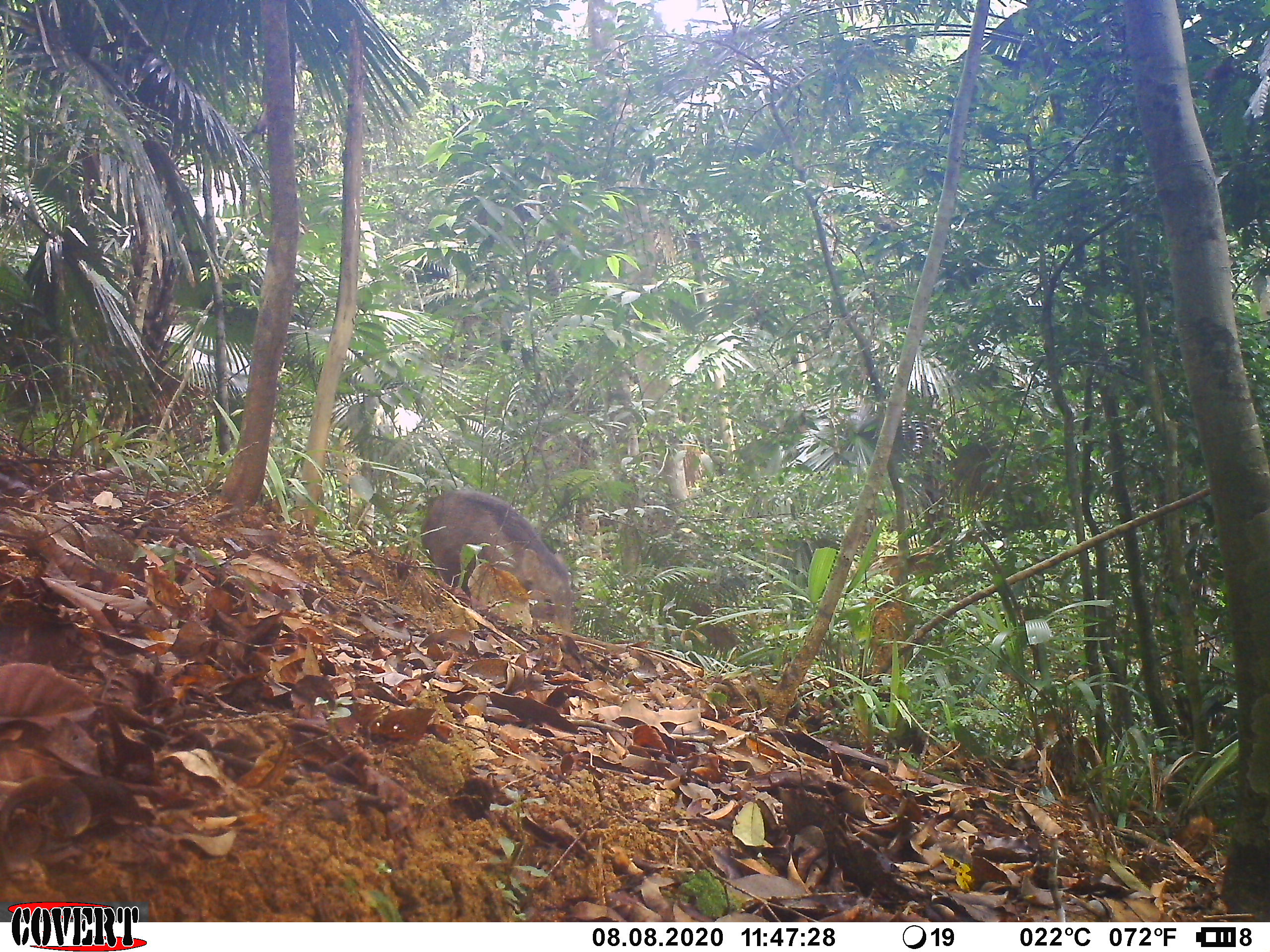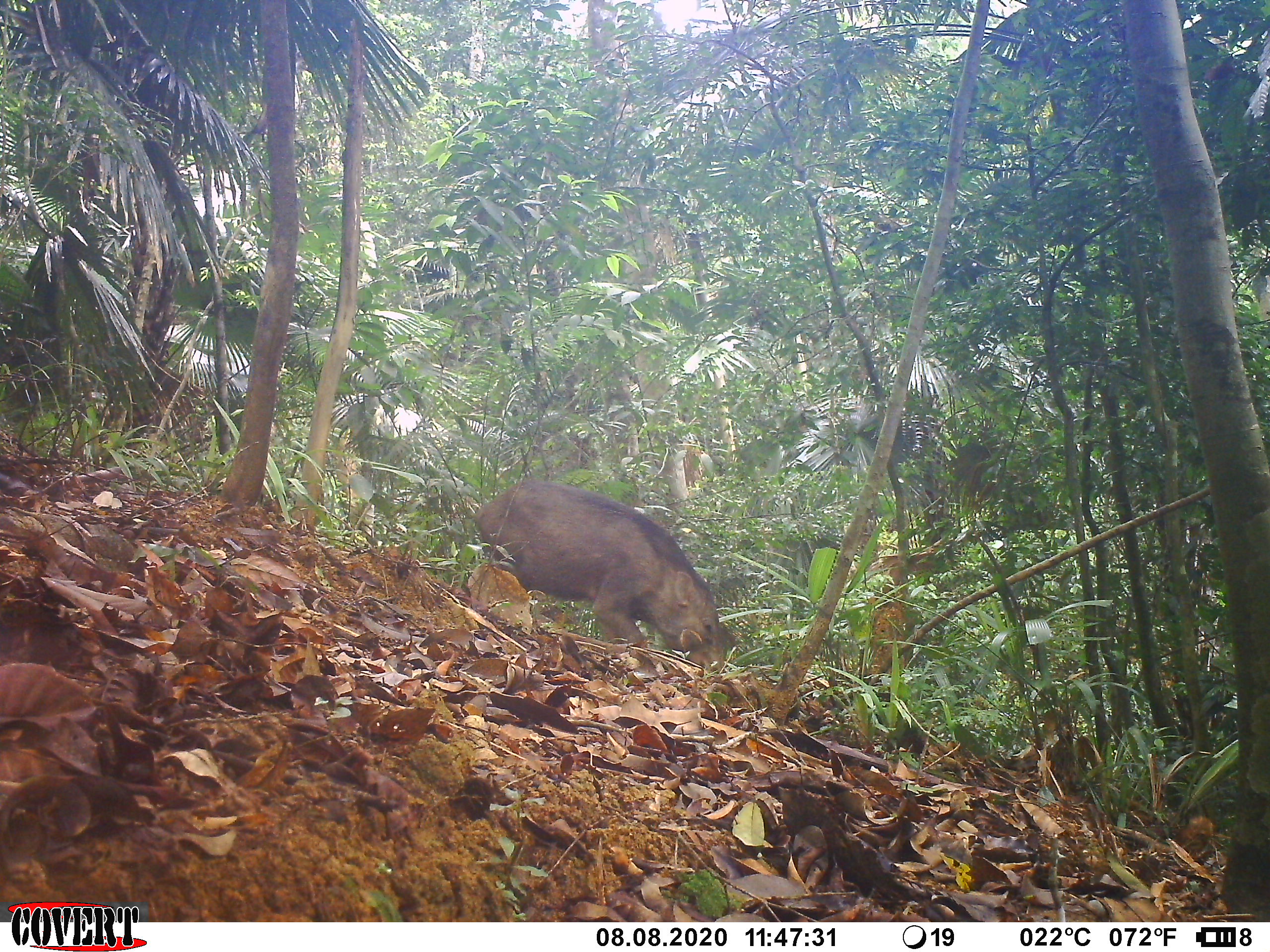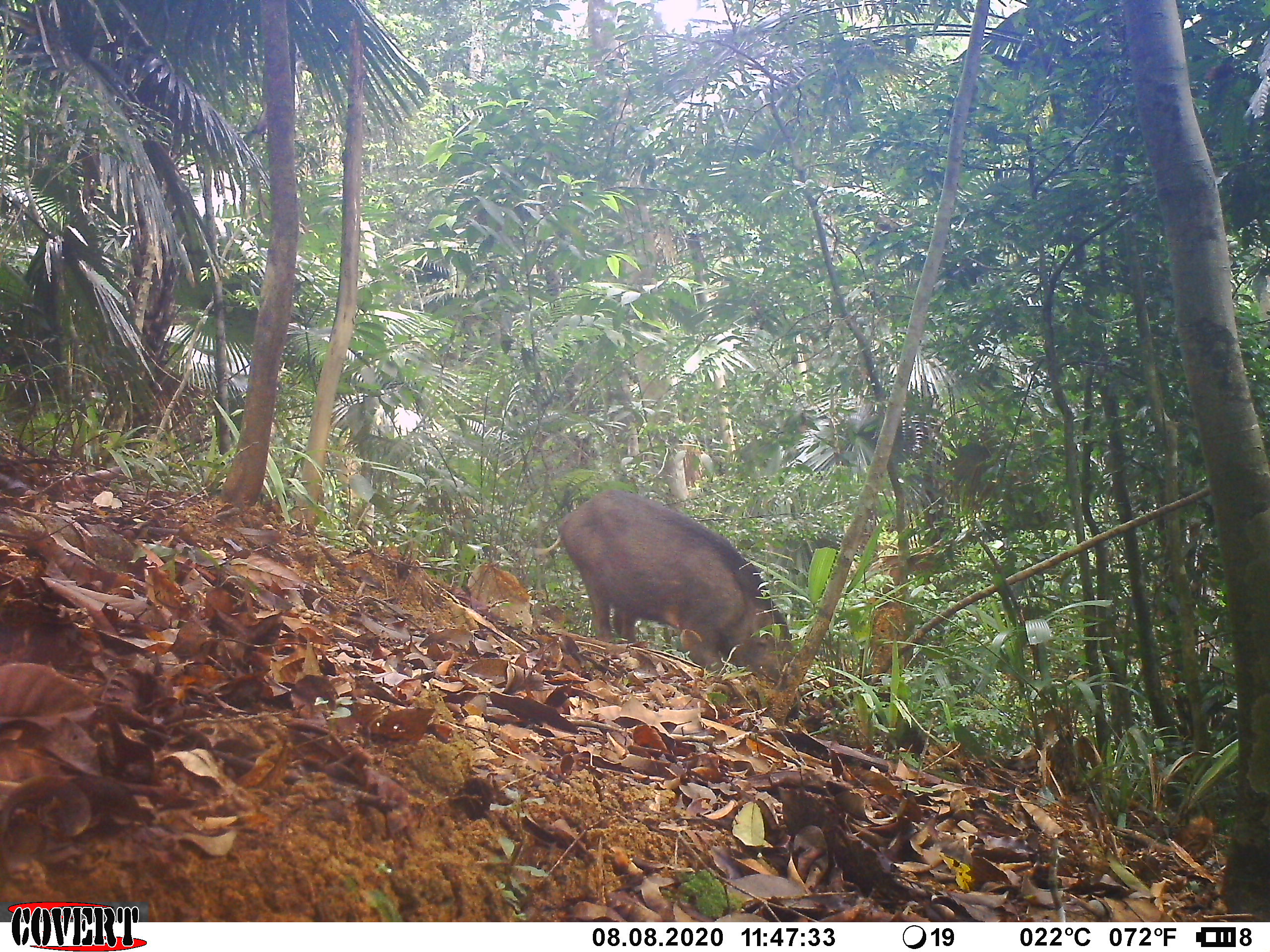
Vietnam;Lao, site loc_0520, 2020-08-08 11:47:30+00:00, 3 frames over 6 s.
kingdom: Animalia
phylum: Chordata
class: Mammalia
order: Artiodactyla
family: Suidae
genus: Sus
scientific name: Sus scrofa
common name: eurasian wild pig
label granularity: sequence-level